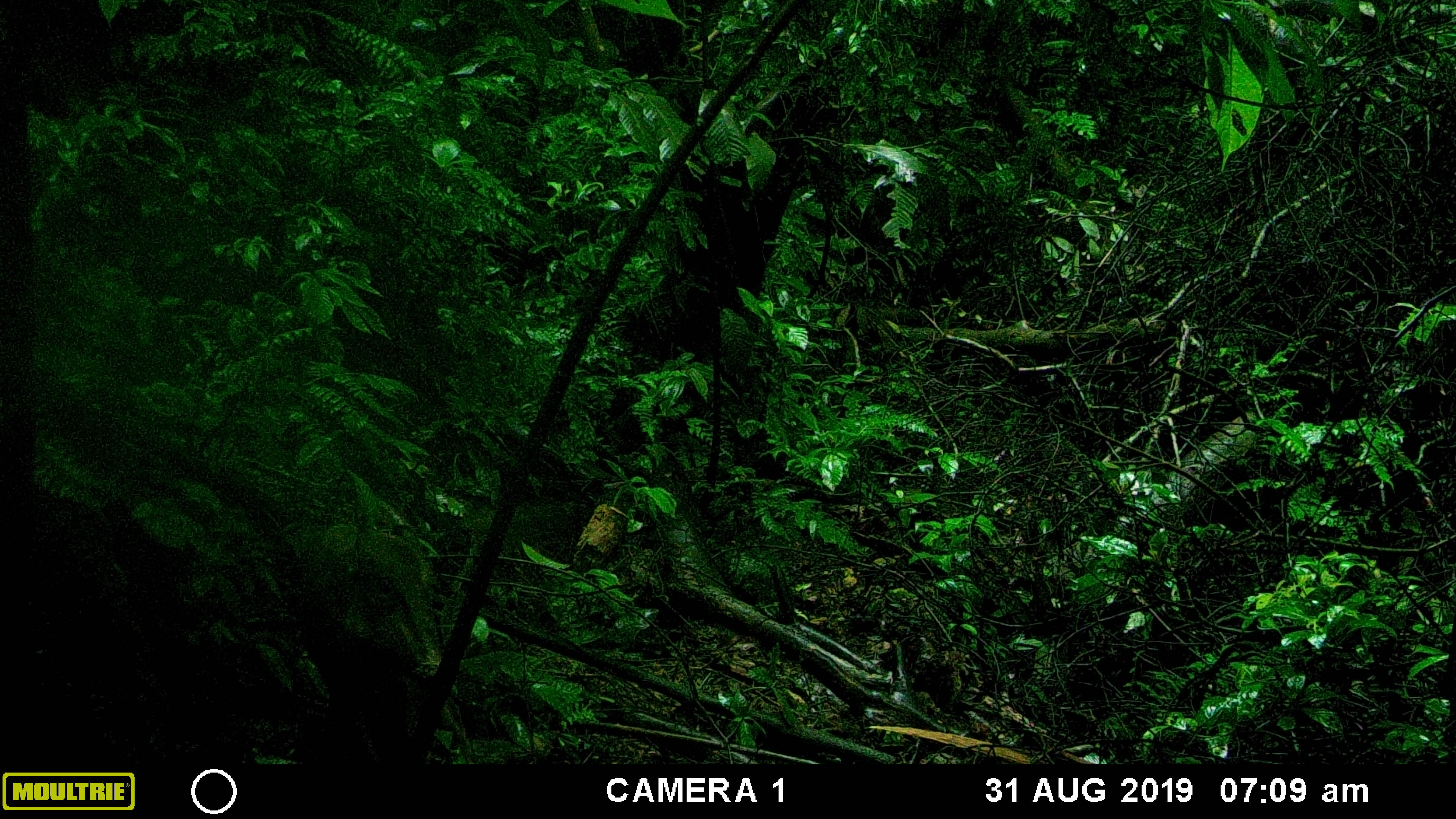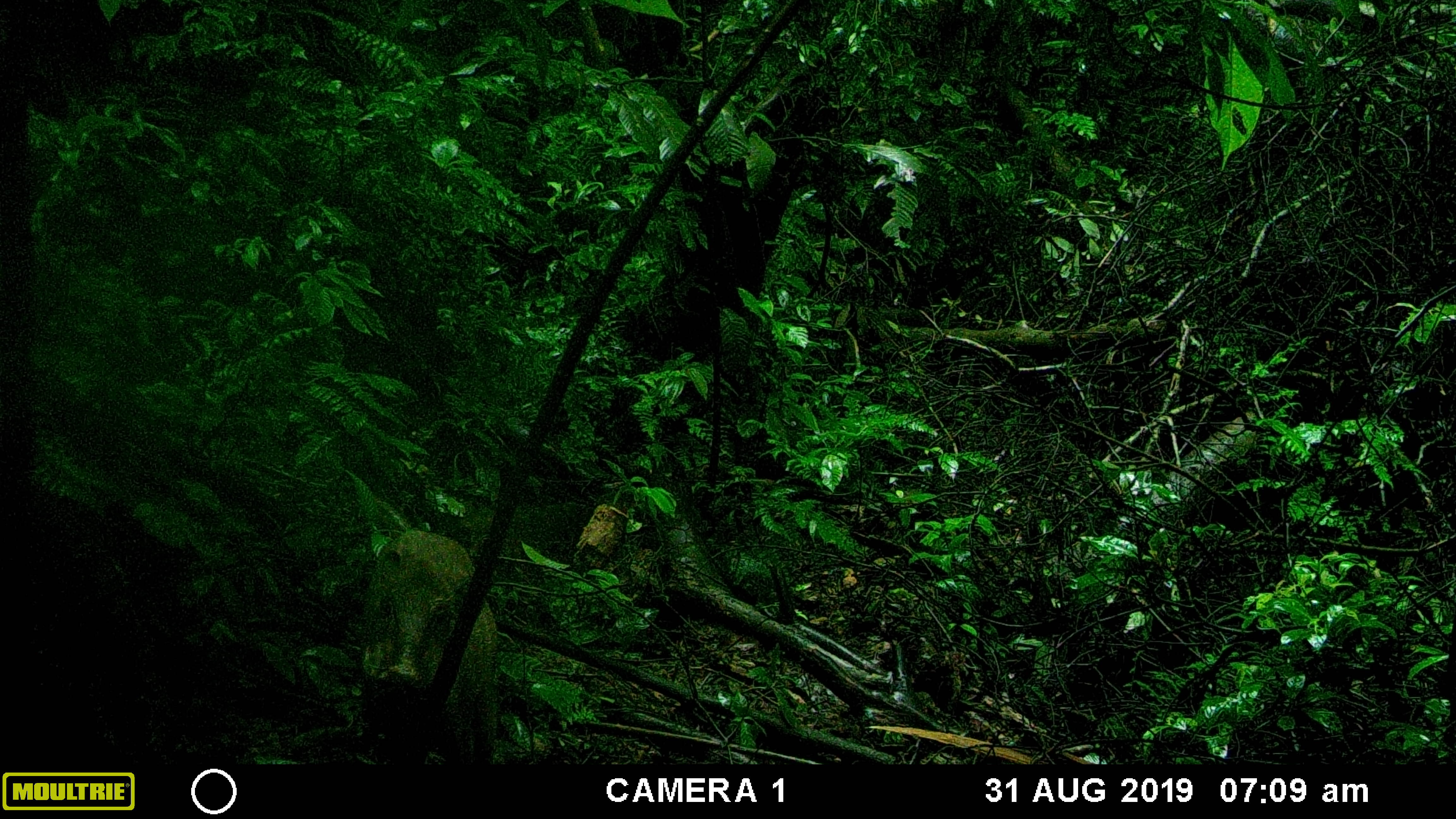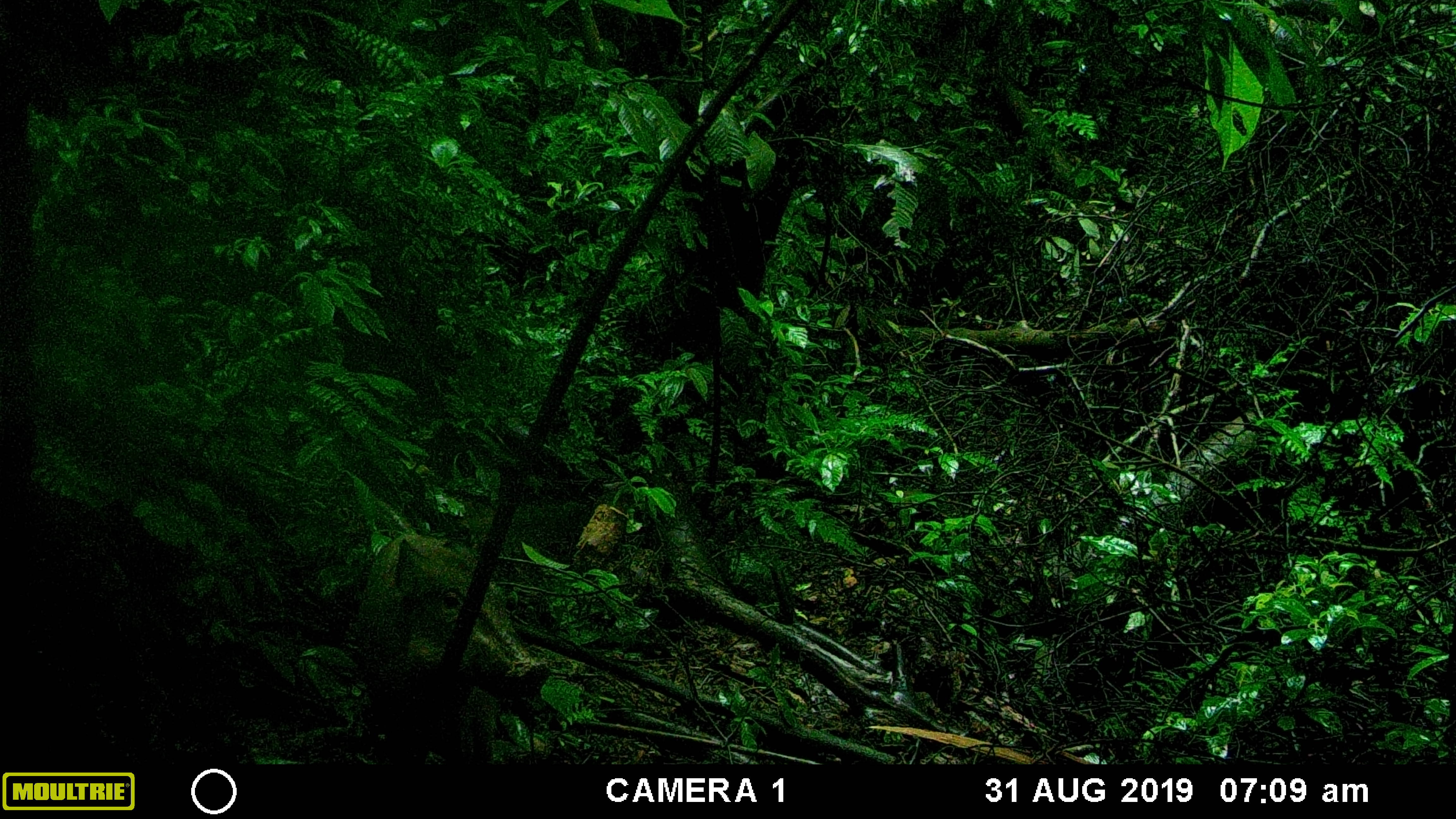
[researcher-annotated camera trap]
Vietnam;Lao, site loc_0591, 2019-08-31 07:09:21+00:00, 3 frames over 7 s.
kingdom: Animalia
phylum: Chordata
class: Mammalia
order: Artiodactyla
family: Suidae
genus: Sus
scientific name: Sus scrofa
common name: eurasian wild pig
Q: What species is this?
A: Eurasian wild pig (Sus scrofa).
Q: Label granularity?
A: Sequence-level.